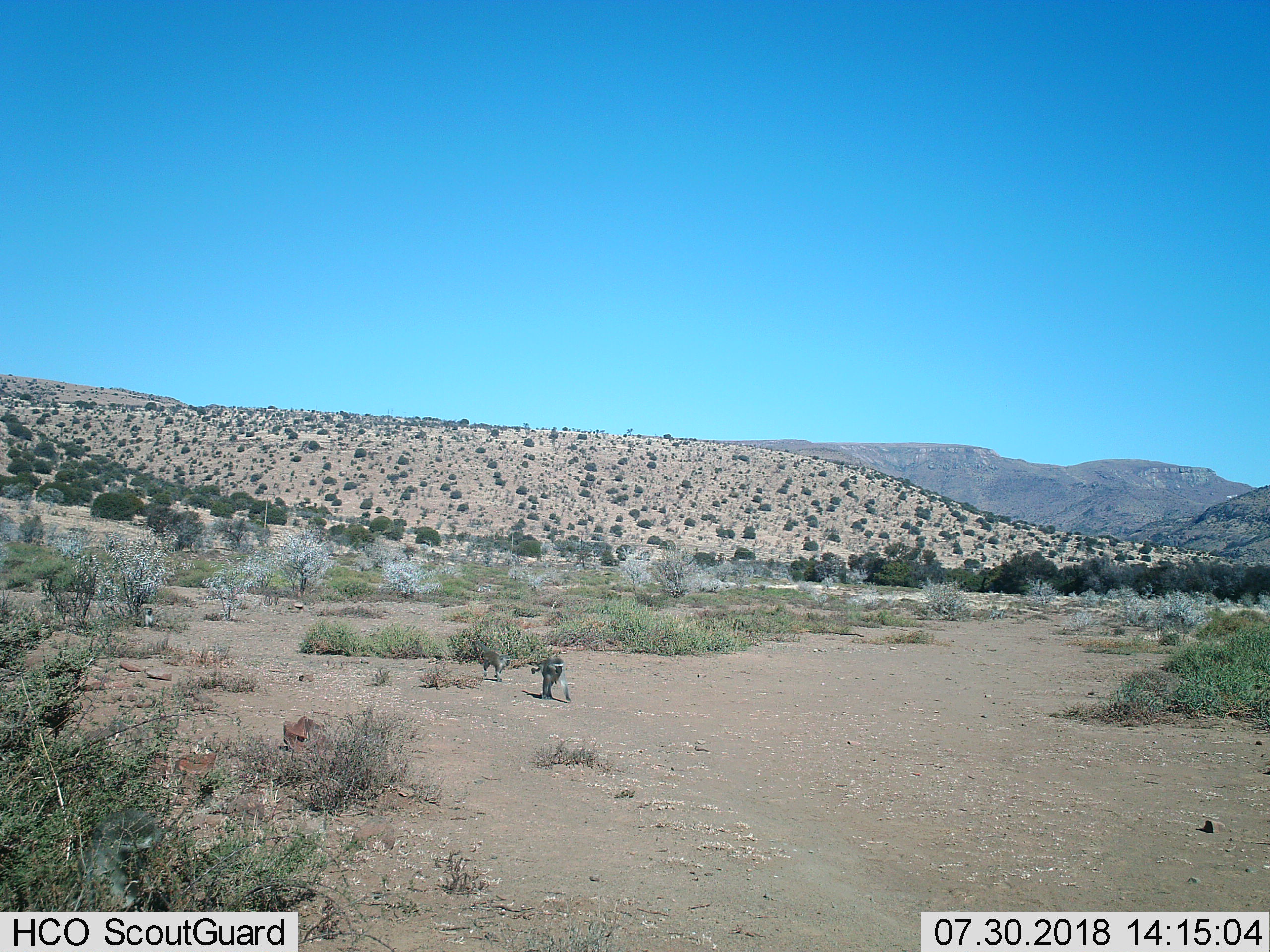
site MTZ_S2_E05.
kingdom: Animalia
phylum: Chordata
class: Mammalia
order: Primates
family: Cercopithecidae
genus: Chlorocebus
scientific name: Chlorocebus pygerythrus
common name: vervet monkey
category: monkeyvervet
Monkeyvervet (vervet monkey) (Chlorocebus pygerythrus), count 2. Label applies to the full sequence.